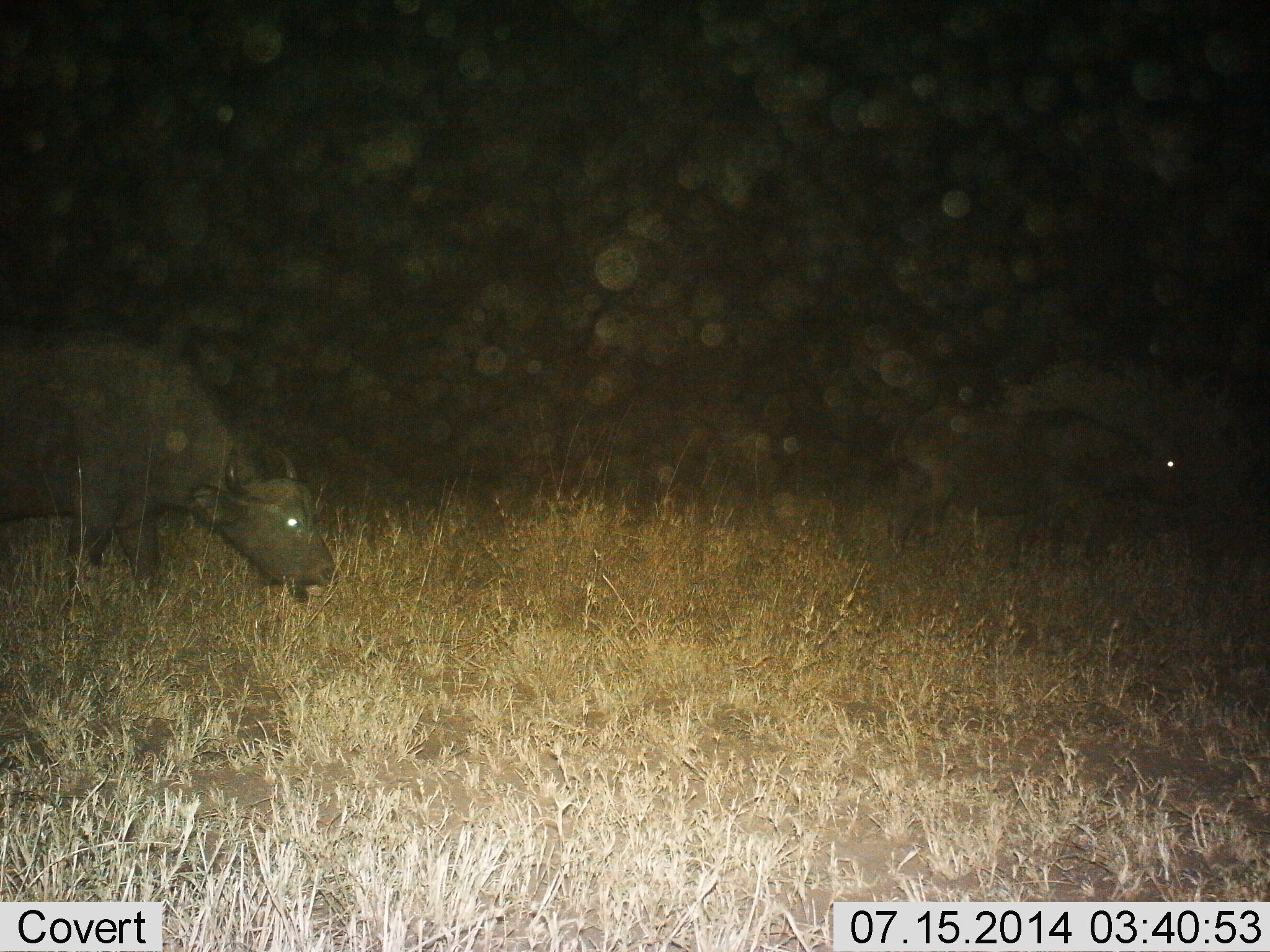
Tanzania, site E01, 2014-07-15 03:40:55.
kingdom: Animalia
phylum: Chordata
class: Mammalia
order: Artiodactyla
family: Bovidae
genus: Syncerus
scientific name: Syncerus caffer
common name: cape buffalo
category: buffalo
Buffalo (cape buffalo) (Syncerus caffer), count 2. Behavior (volunteer vote fractions): standing 20%, resting 0%, moving 10%, interacting 0%. Young present (vote fraction): 0%. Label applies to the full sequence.